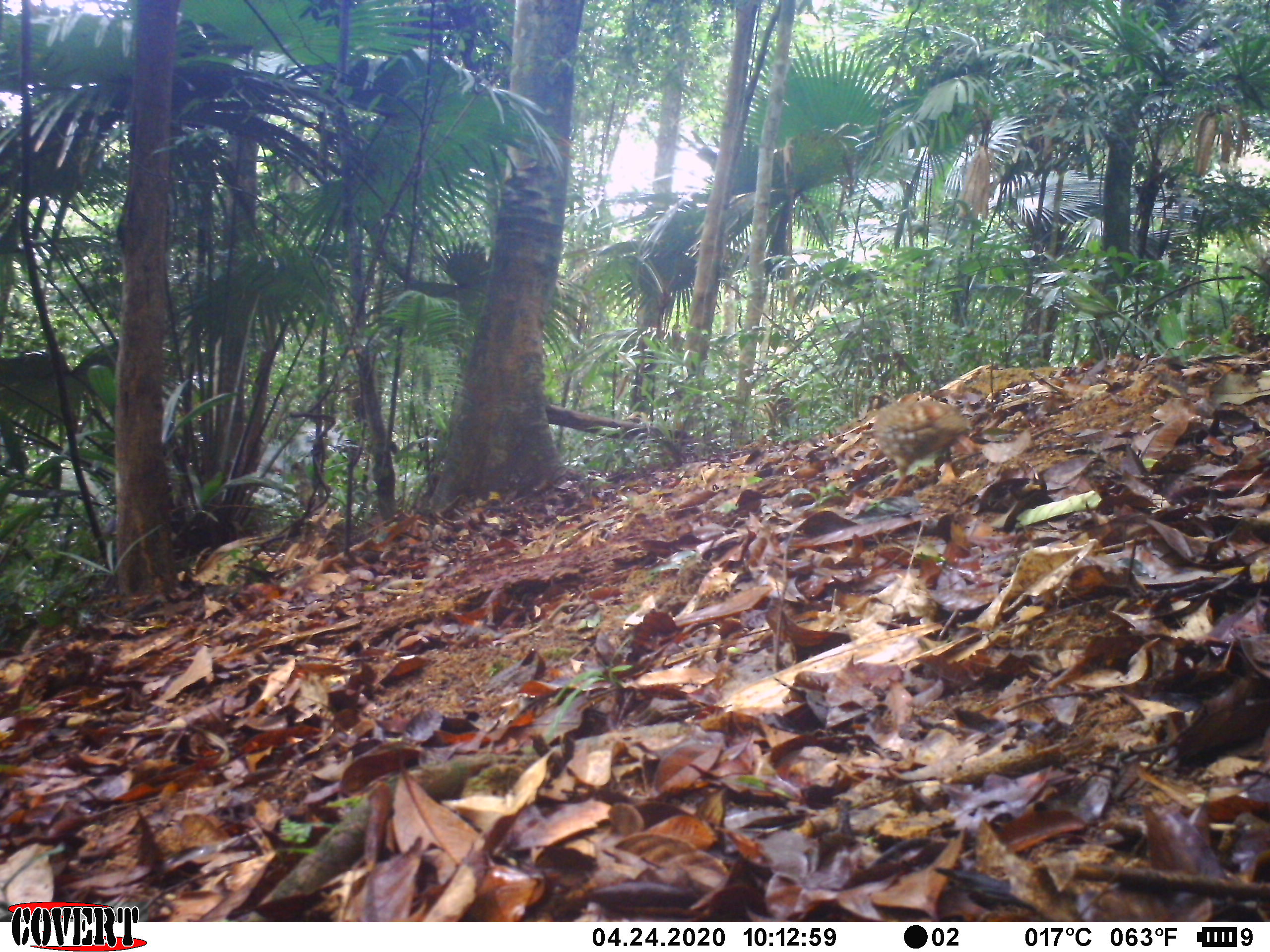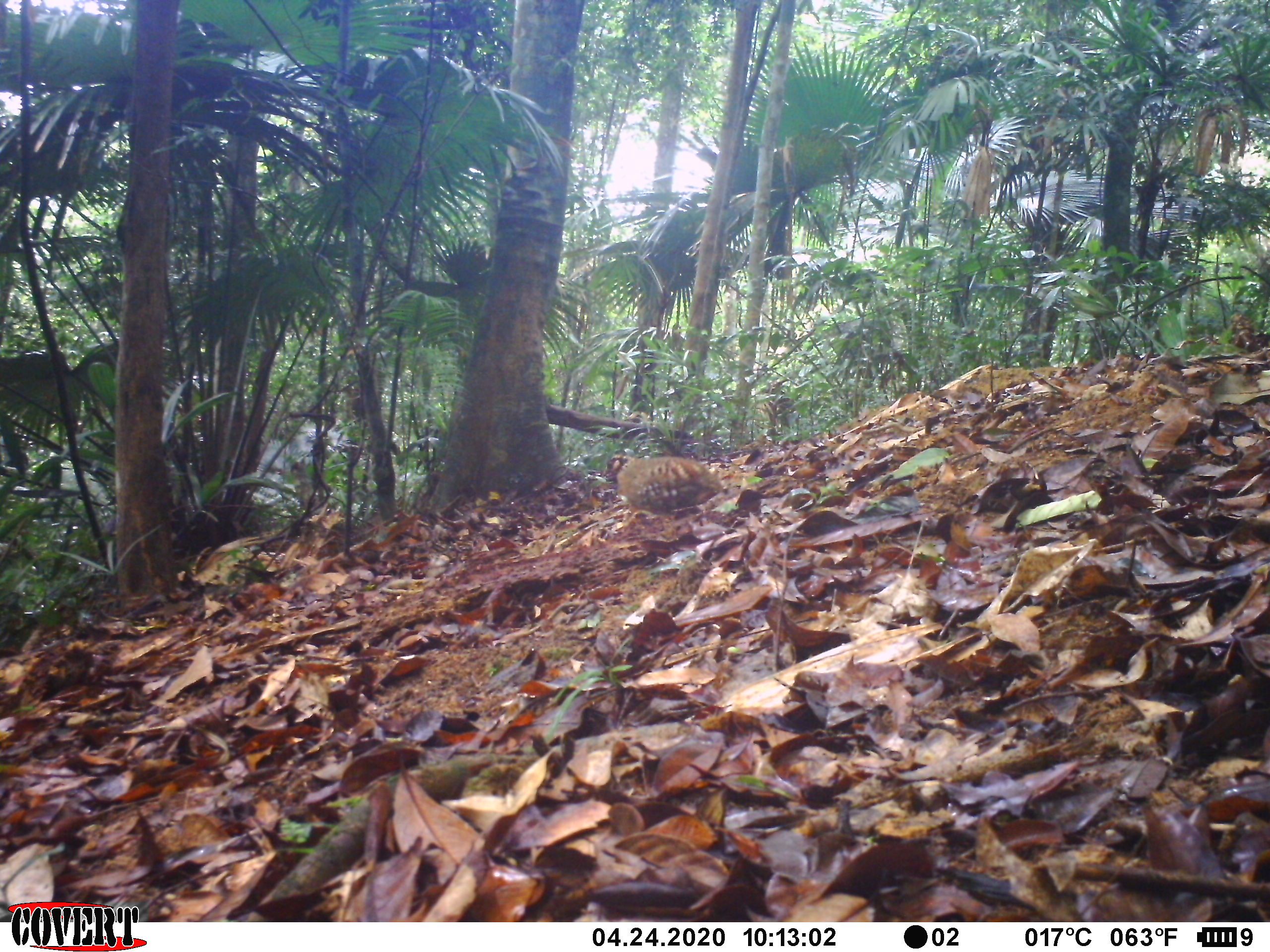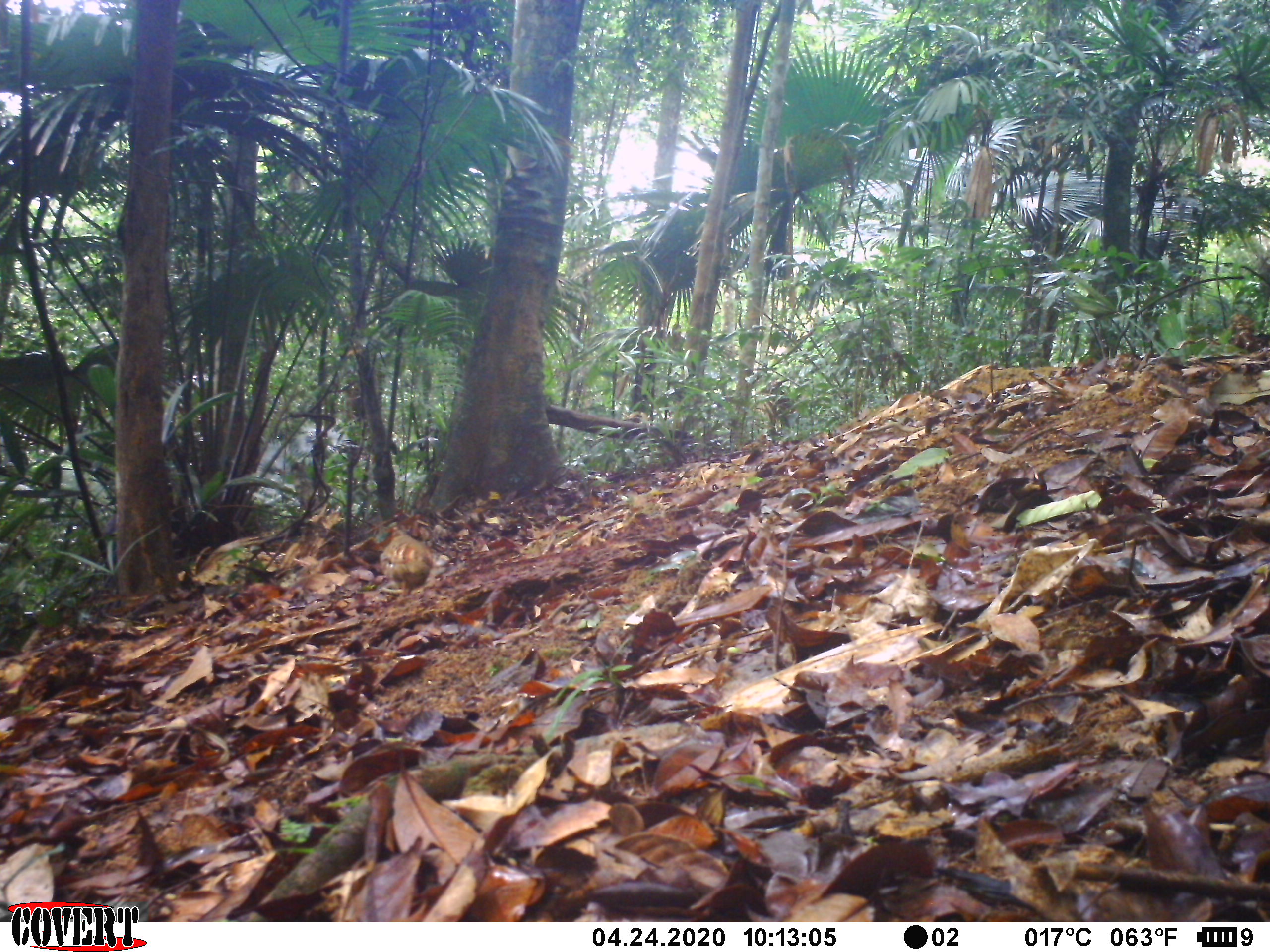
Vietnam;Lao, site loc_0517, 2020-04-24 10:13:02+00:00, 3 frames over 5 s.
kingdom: Animalia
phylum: Chordata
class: Aves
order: Galliformes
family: Phasianidae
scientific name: Phasianidae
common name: partridge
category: unidentified partridge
Unidentified partridge (partridge) (Phasianidae). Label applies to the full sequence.